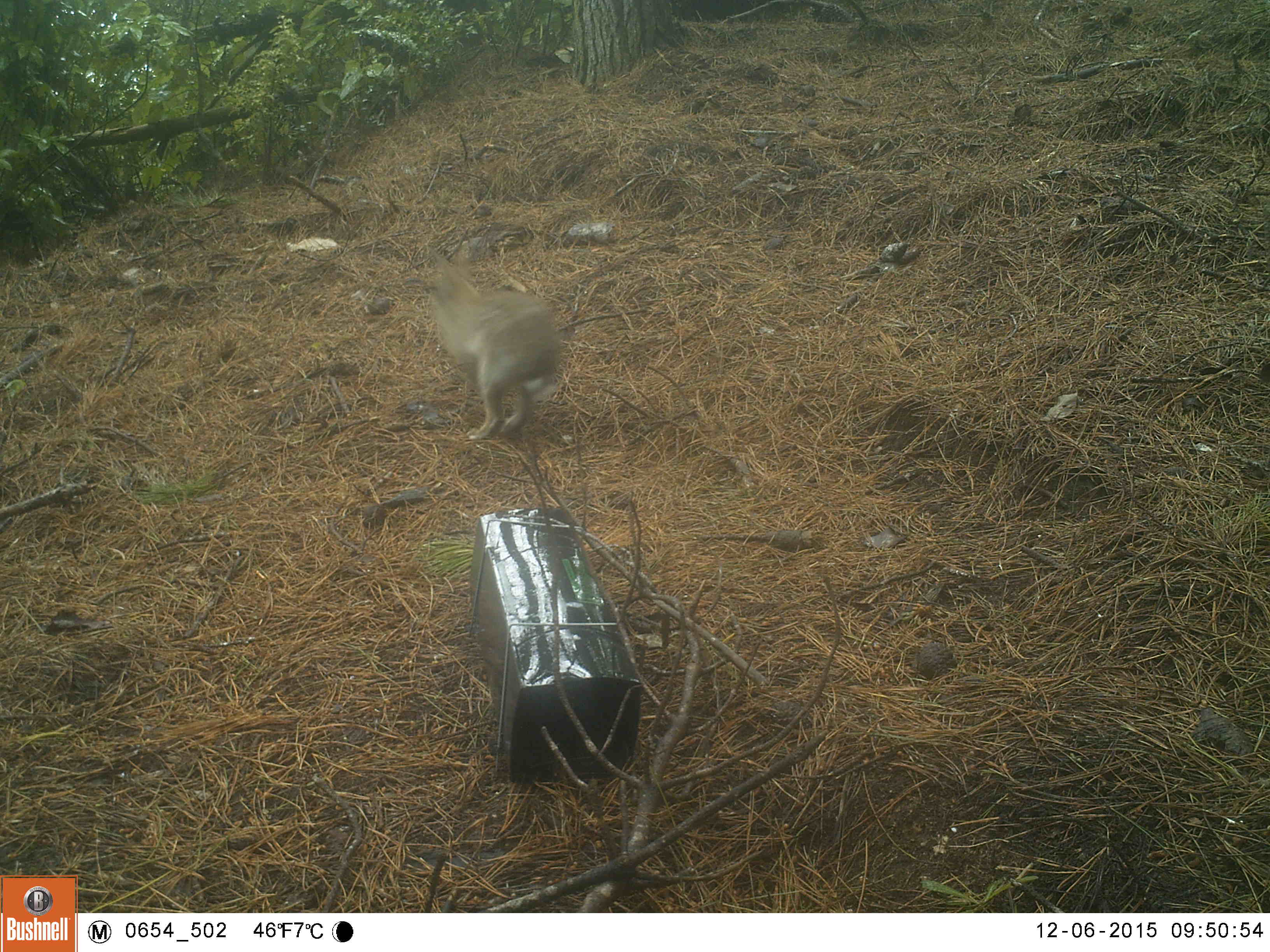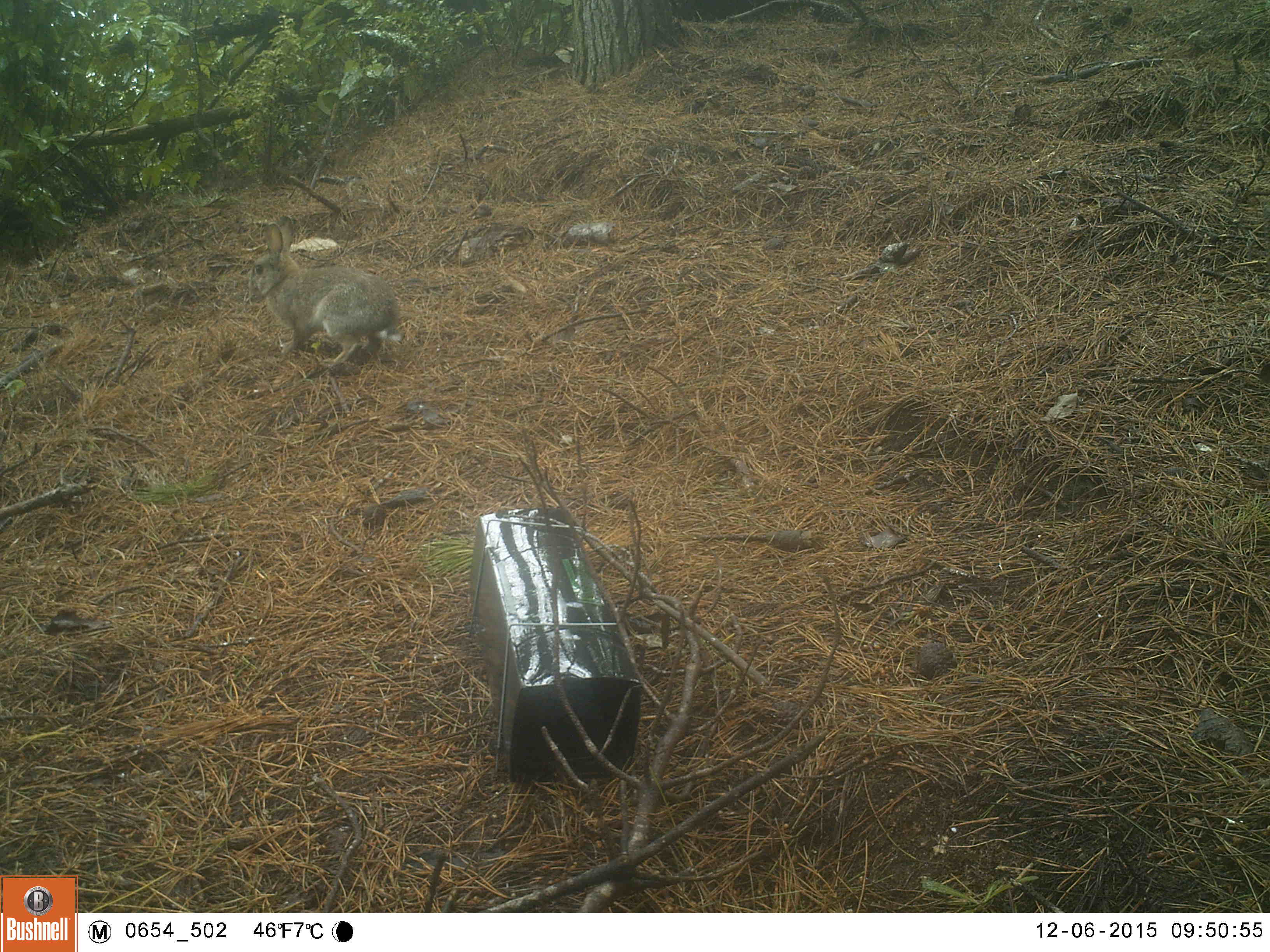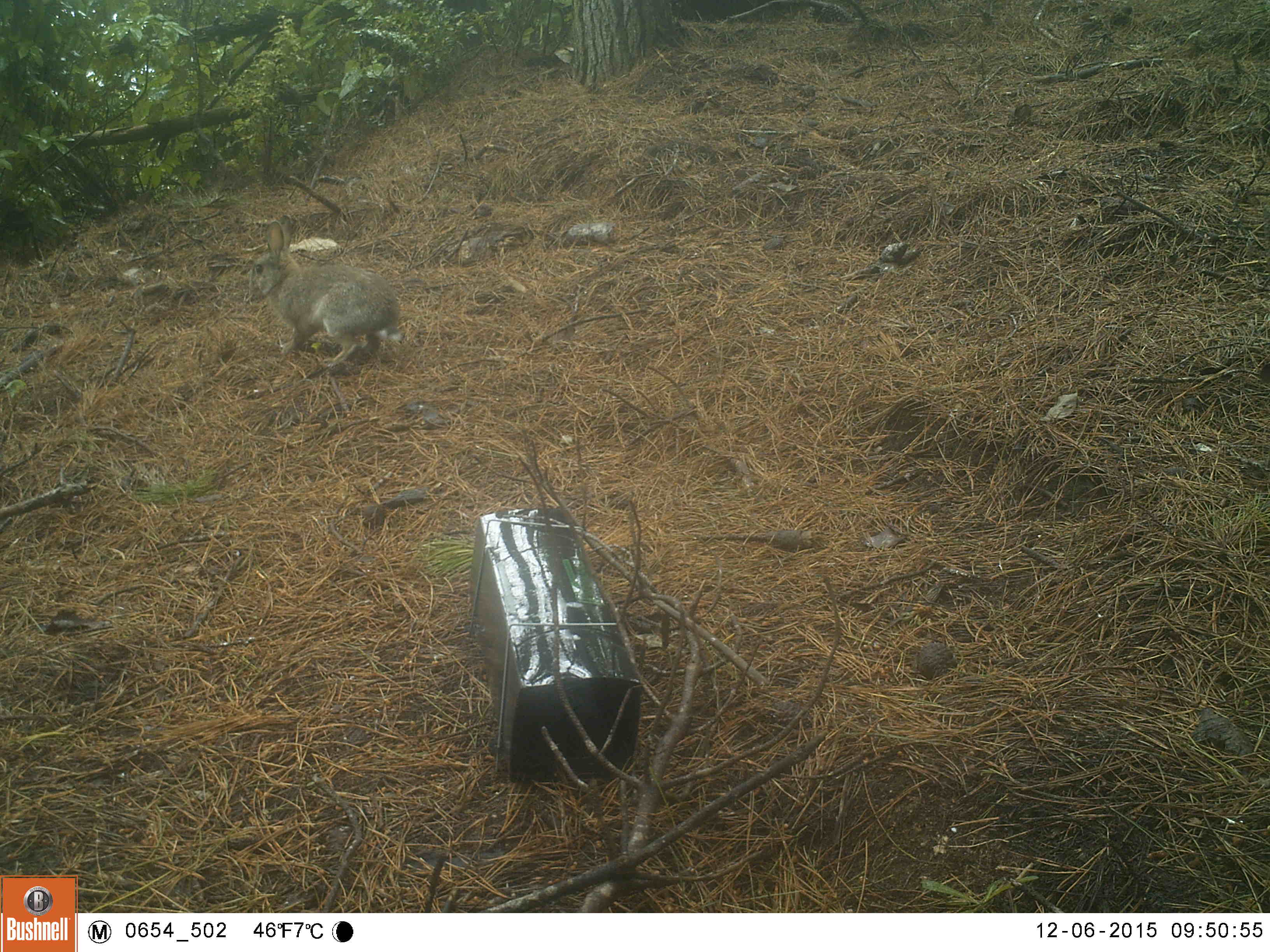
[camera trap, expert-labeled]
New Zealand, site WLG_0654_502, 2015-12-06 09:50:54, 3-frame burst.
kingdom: Animalia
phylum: Chordata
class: Mammalia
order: Lagomorpha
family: Leporidae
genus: Oryctolagus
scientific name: Oryctolagus cuniculus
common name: european rabbit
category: rabbit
Rabbit (european rabbit) (Oryctolagus cuniculus).